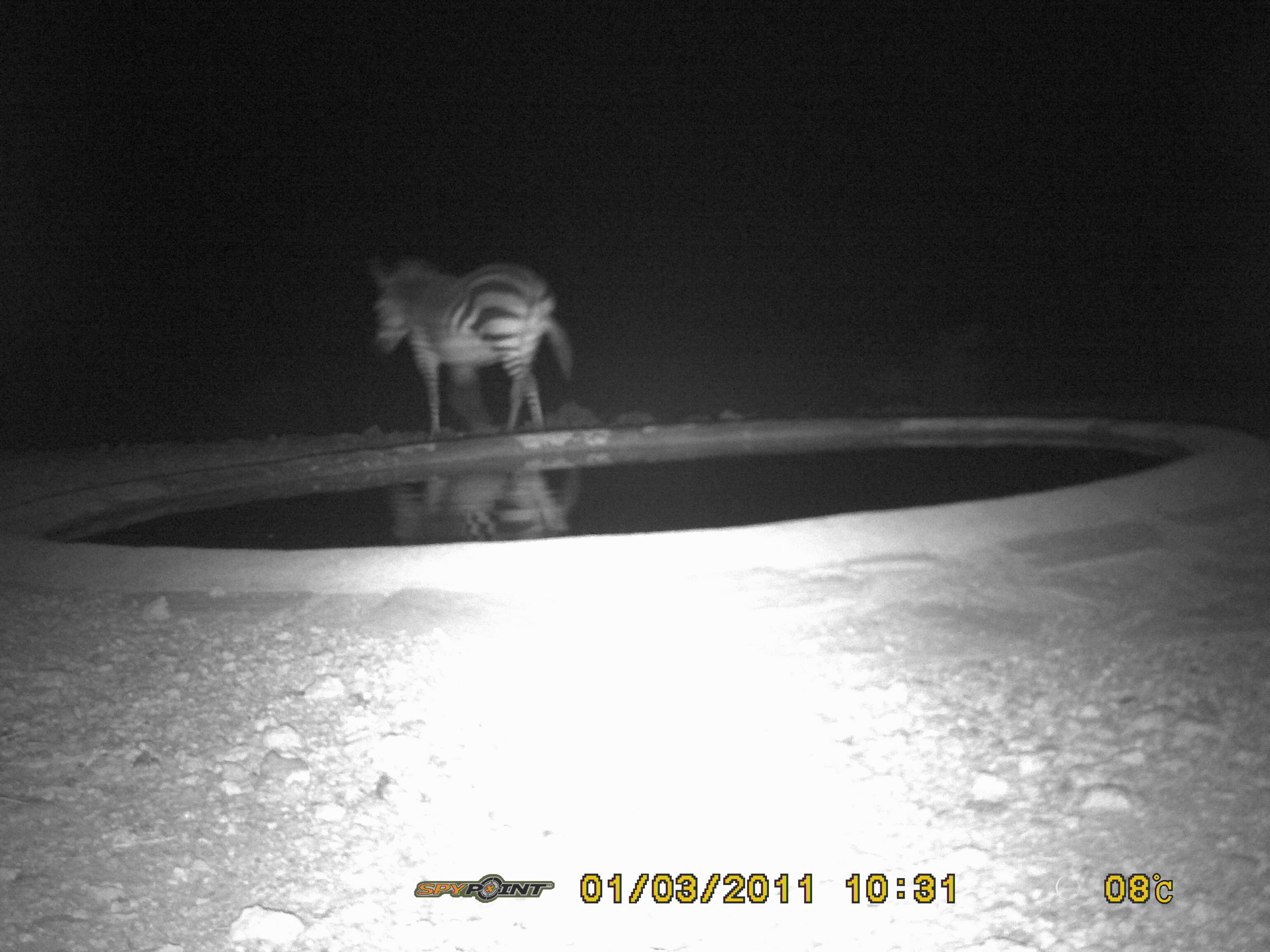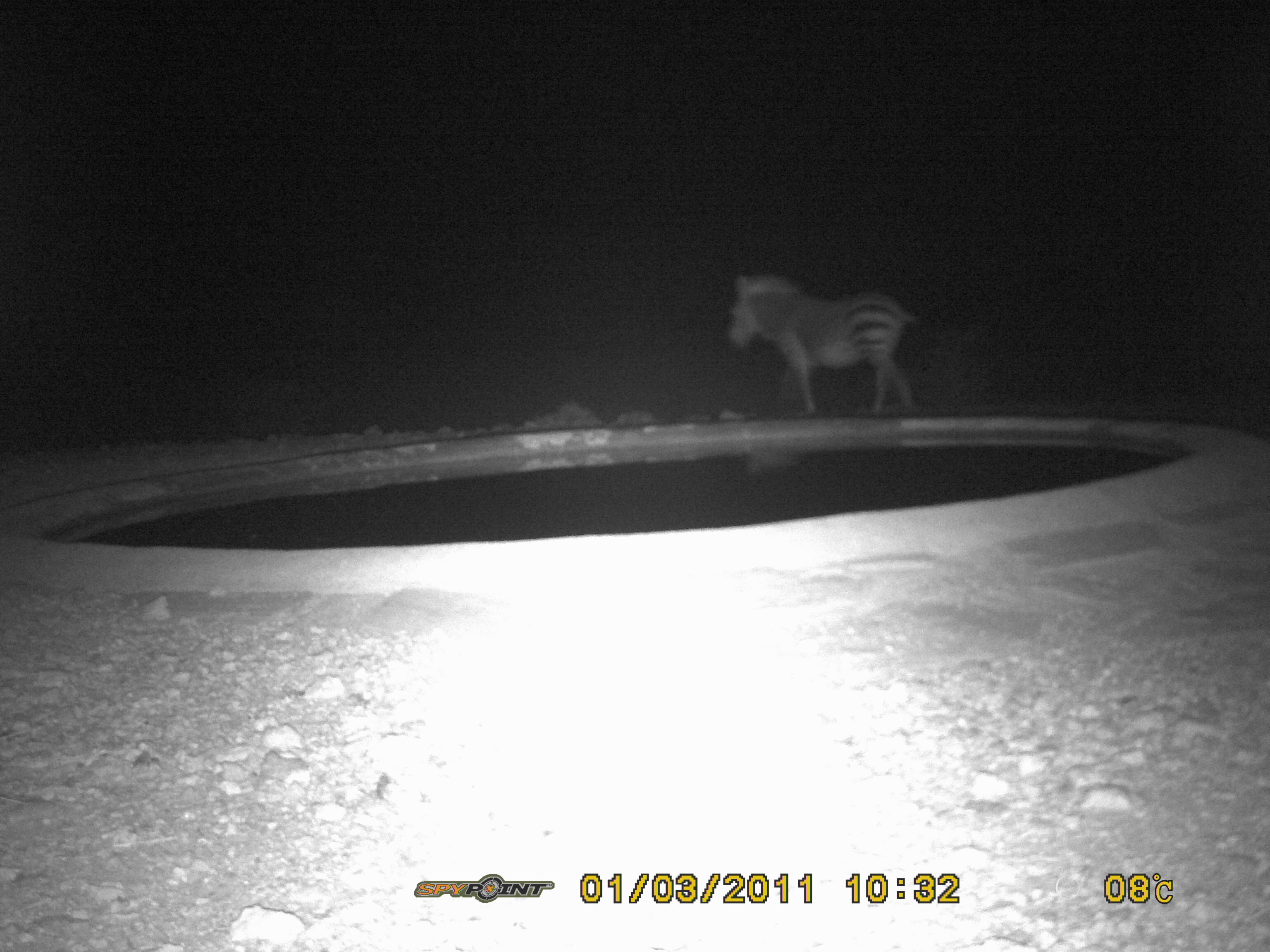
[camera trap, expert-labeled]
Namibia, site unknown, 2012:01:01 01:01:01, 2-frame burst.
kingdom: Animalia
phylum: Chordata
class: Mammalia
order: Perissodactyla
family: Equidae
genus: Equus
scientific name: Equus zebra hartmannae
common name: hartmann's mountain zebra